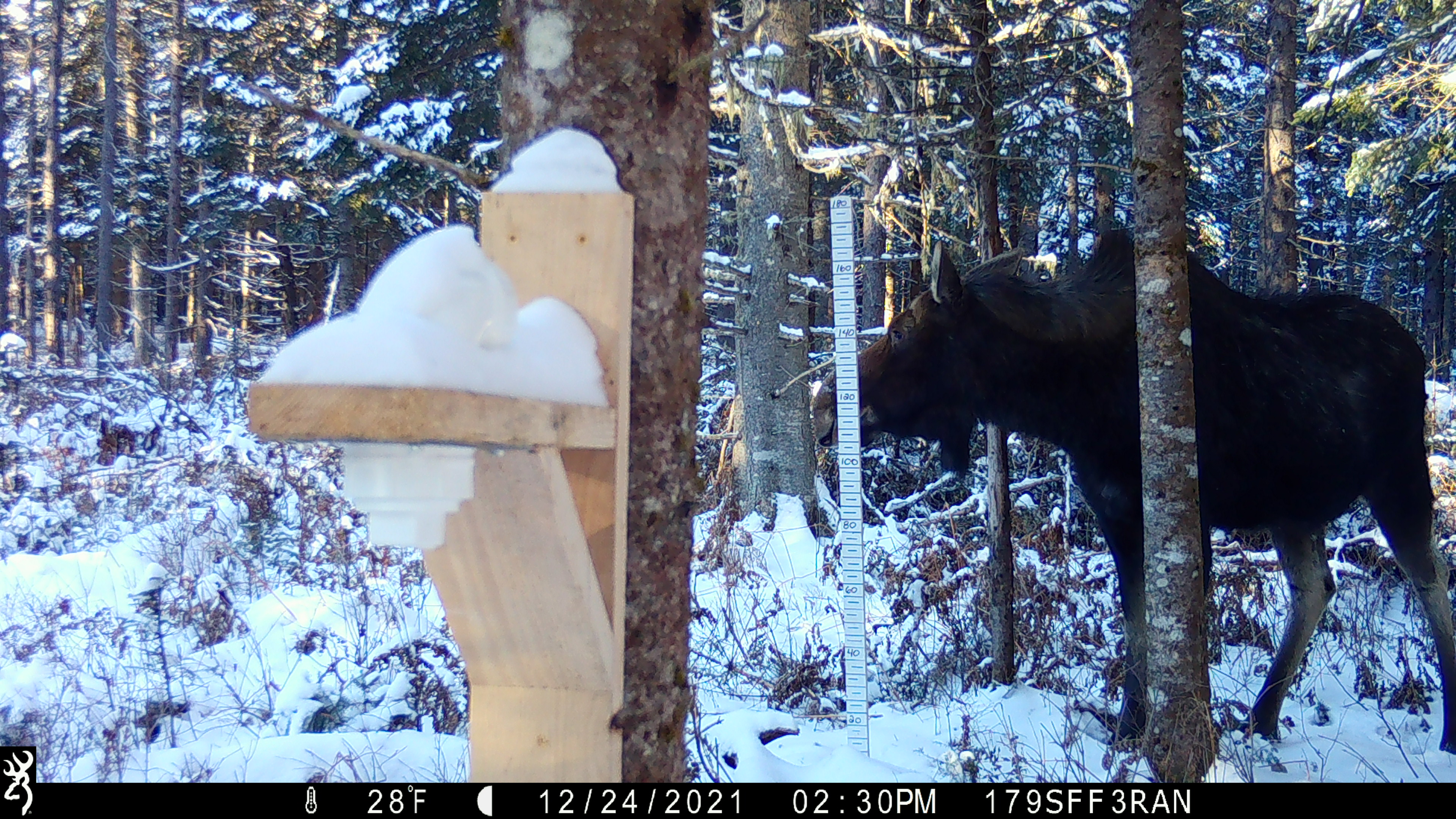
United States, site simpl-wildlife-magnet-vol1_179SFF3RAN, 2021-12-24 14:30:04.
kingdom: Animalia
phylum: Chordata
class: Mammalia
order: Artiodactyla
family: Cervidae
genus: Alces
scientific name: Alces alces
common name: moose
Moose (Alces alces).